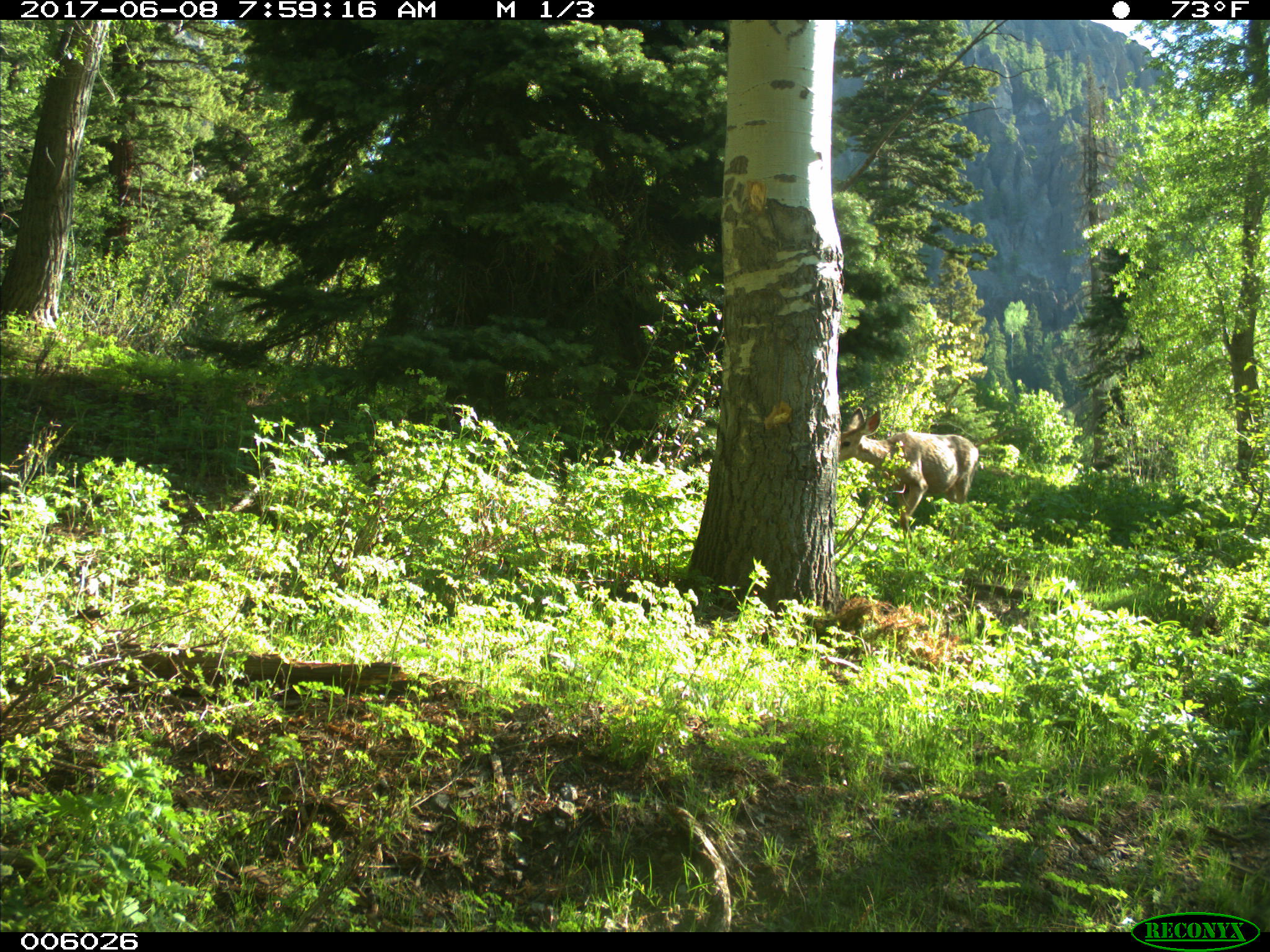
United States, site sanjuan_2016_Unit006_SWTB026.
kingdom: Animalia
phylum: Chordata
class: Mammalia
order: Artiodactyla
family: Cervidae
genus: Odocoileus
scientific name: Odocoileus hemionus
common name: mule deer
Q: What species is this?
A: Odocoileus hemionus (mule deer).